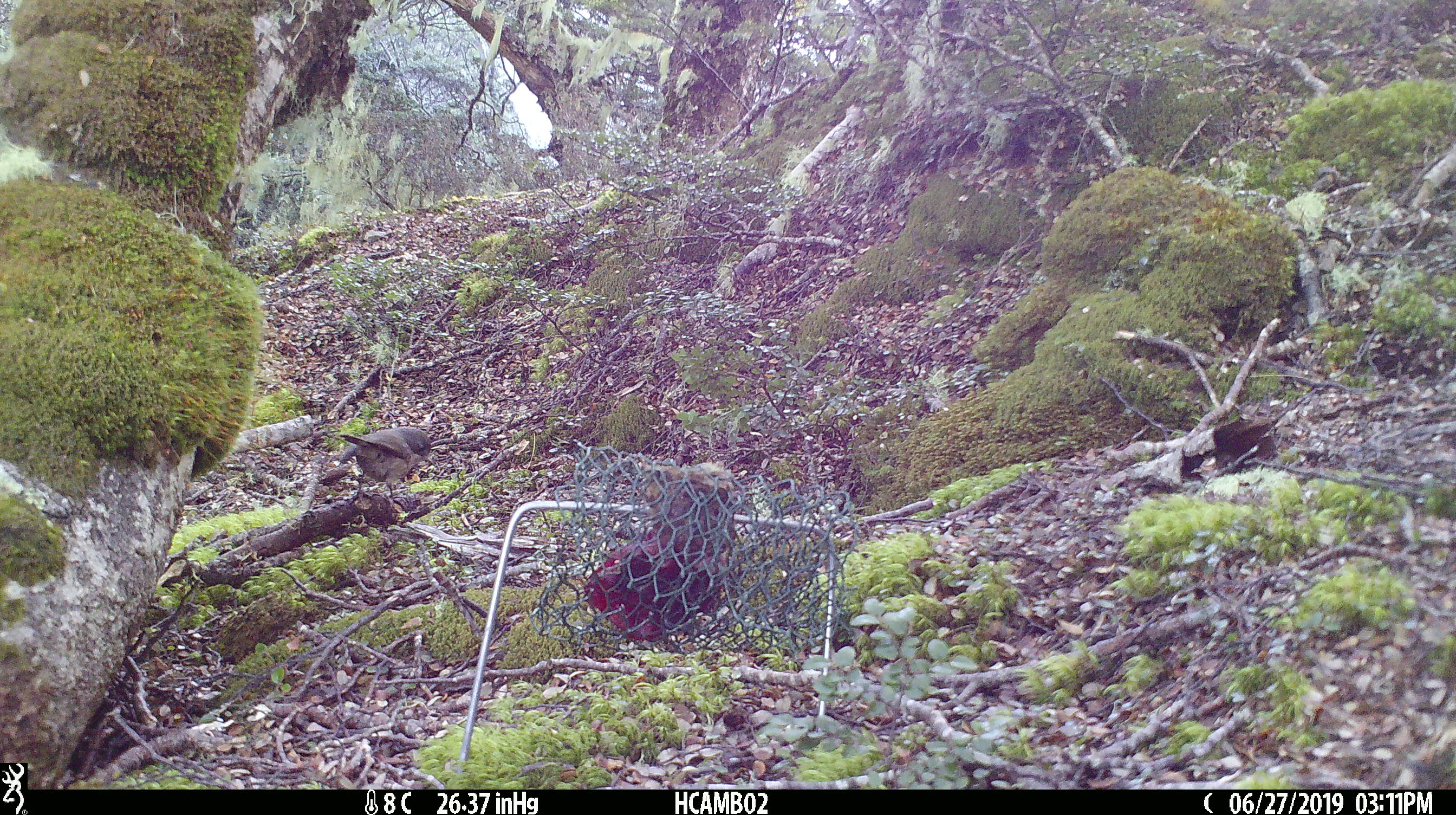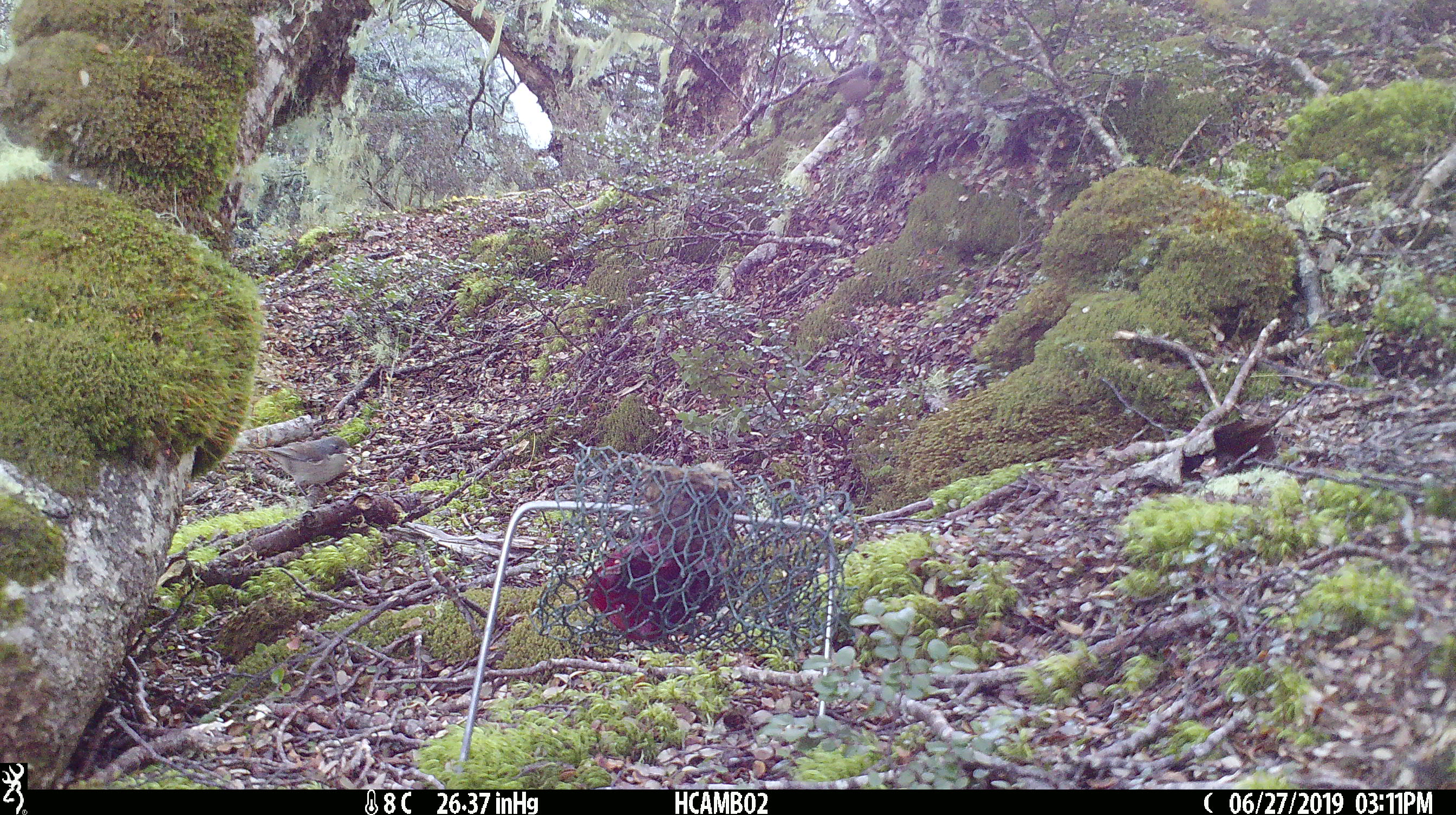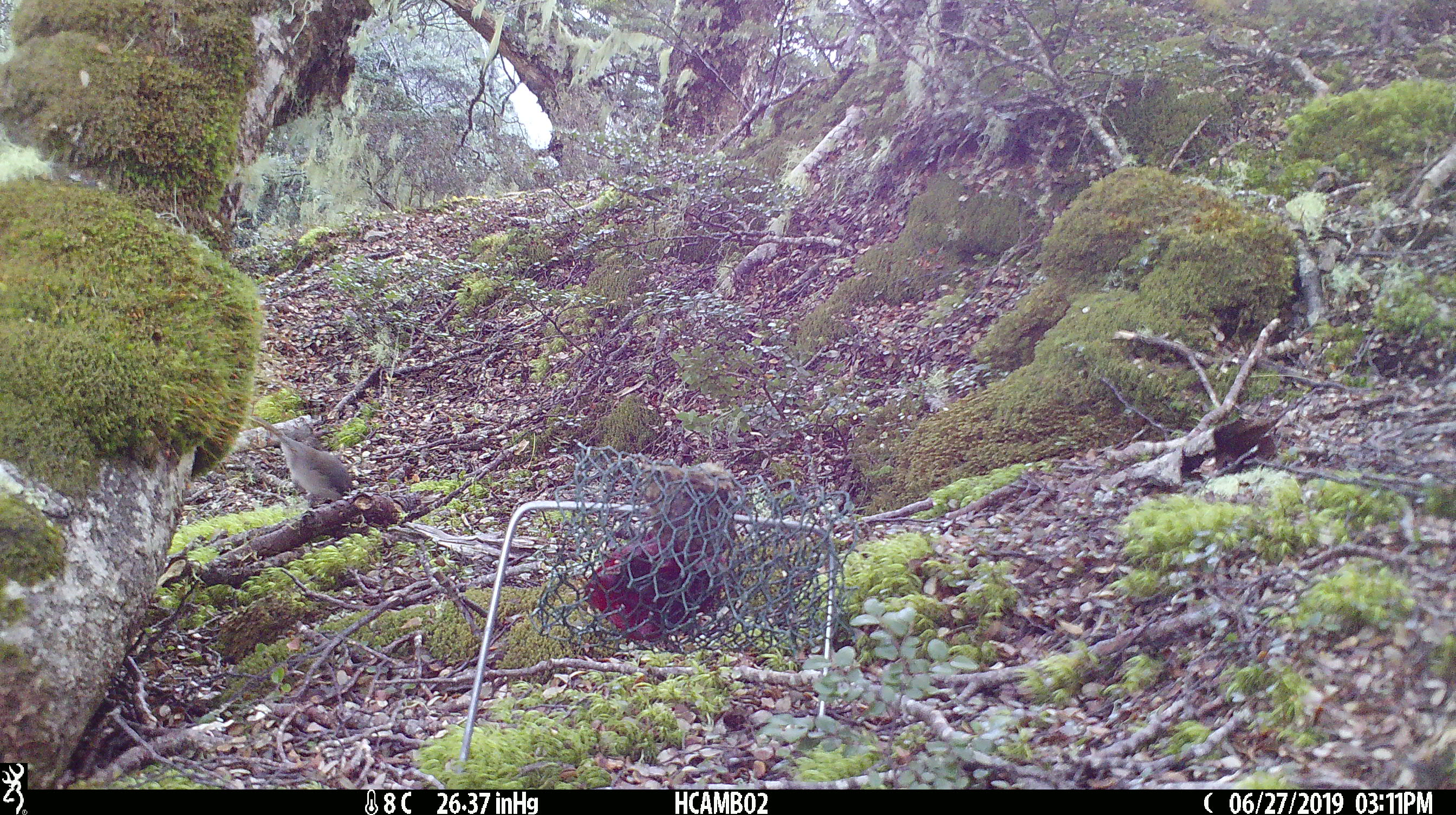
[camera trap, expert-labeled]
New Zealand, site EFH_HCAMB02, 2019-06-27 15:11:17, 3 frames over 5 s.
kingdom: Animalia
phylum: Chordata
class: Aves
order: Passeriformes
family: Petroicidae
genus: Petroica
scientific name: Petroica australis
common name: new zealand robin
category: robin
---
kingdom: Animalia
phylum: Chordata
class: Aves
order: Passeriformes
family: Certhiidae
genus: Certhia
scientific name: Certhia americana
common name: brown creeper